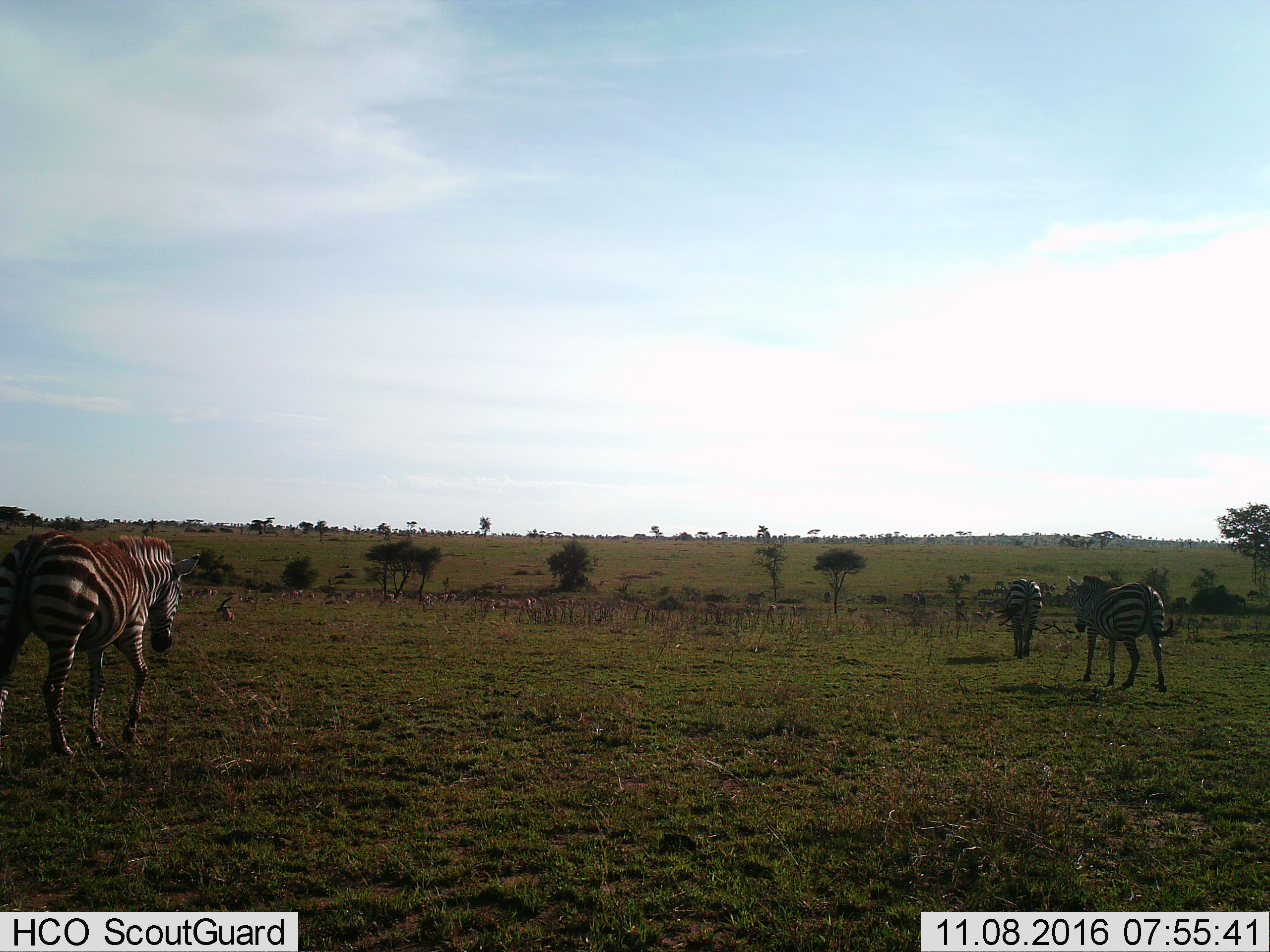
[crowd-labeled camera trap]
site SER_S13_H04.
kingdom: Animalia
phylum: Chordata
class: Mammalia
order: Perissodactyla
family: Equidae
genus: Equus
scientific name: Equus quagga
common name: plains zebra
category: zebraplains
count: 3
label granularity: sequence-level